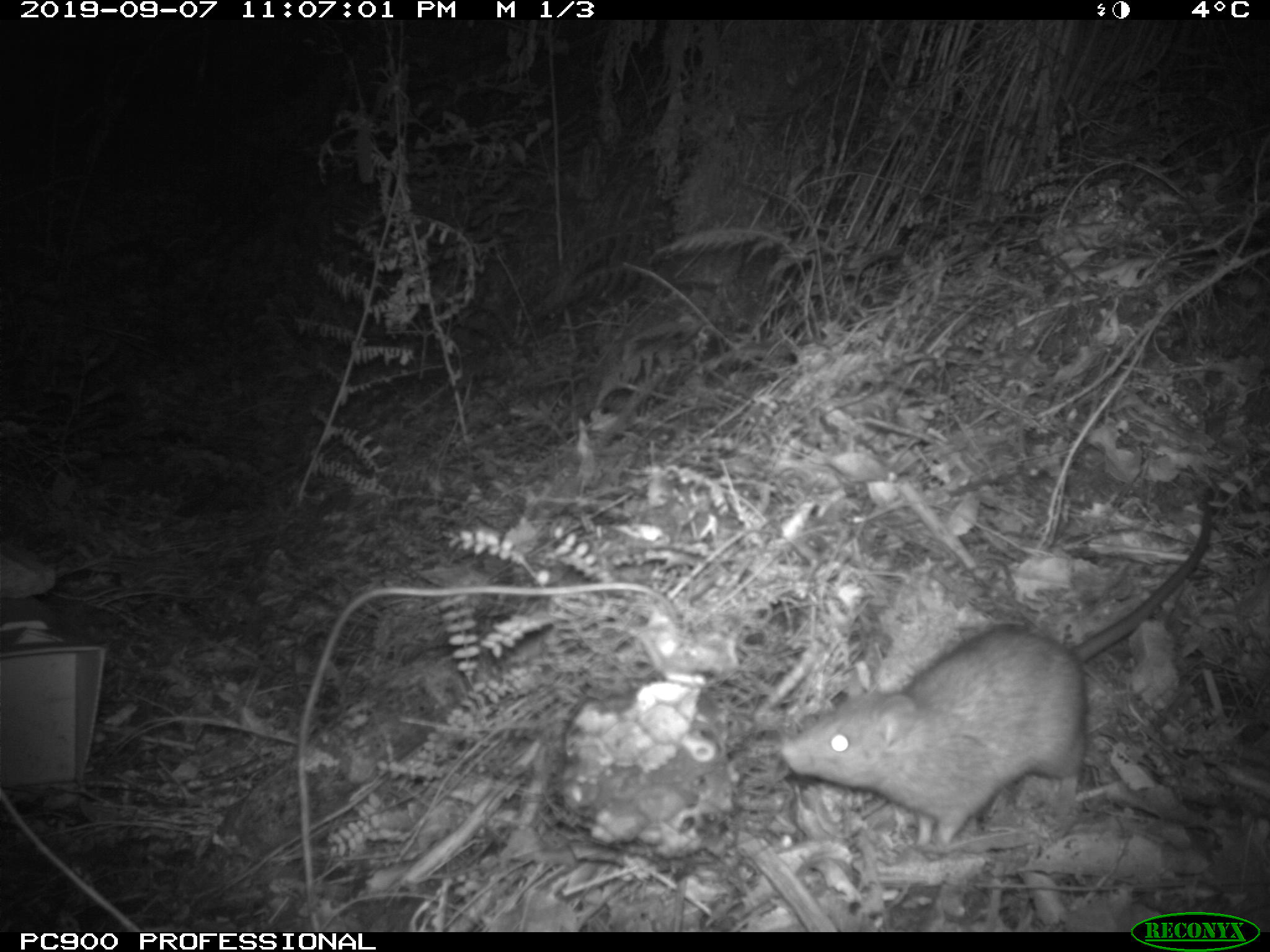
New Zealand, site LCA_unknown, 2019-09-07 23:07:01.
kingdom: Animalia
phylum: Chordata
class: Mammalia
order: Rodentia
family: Muridae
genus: Rattus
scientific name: Rattus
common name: rat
Rat (Rattus).